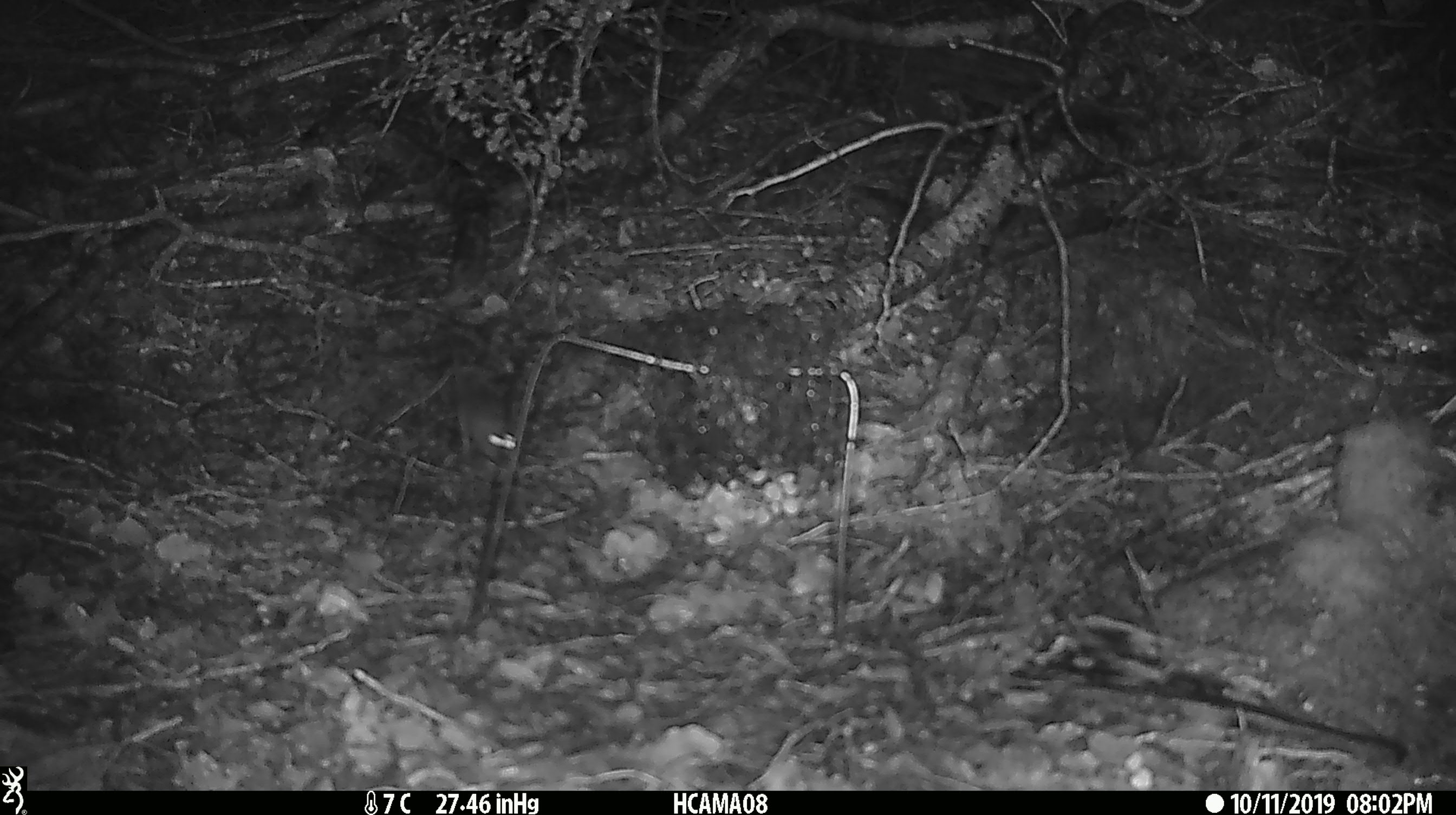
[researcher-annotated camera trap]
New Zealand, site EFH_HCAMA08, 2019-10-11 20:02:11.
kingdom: Animalia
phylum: Chordata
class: Mammalia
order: Rodentia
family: Muridae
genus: Mus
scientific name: Mus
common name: mouse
Mouse (Mus).